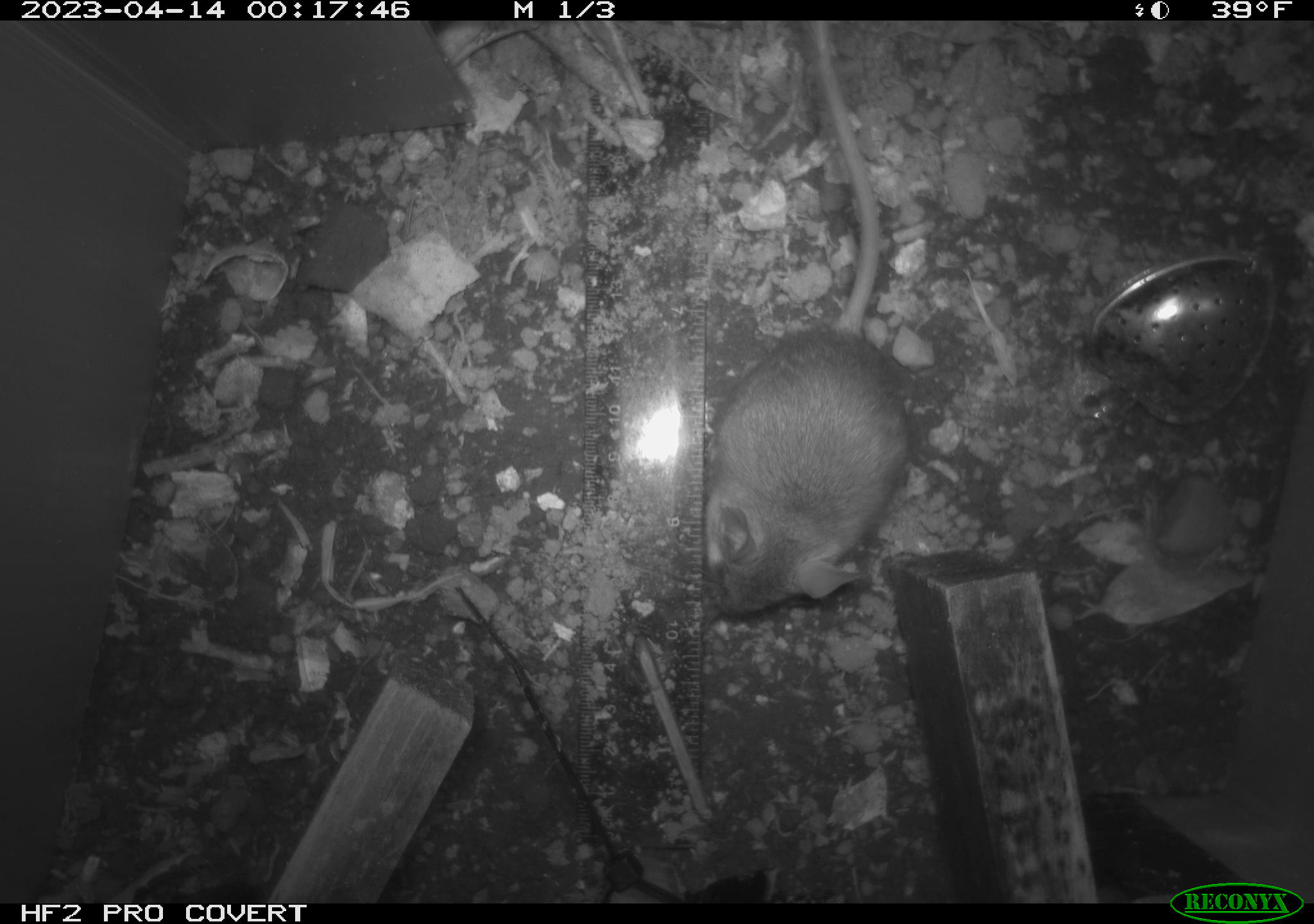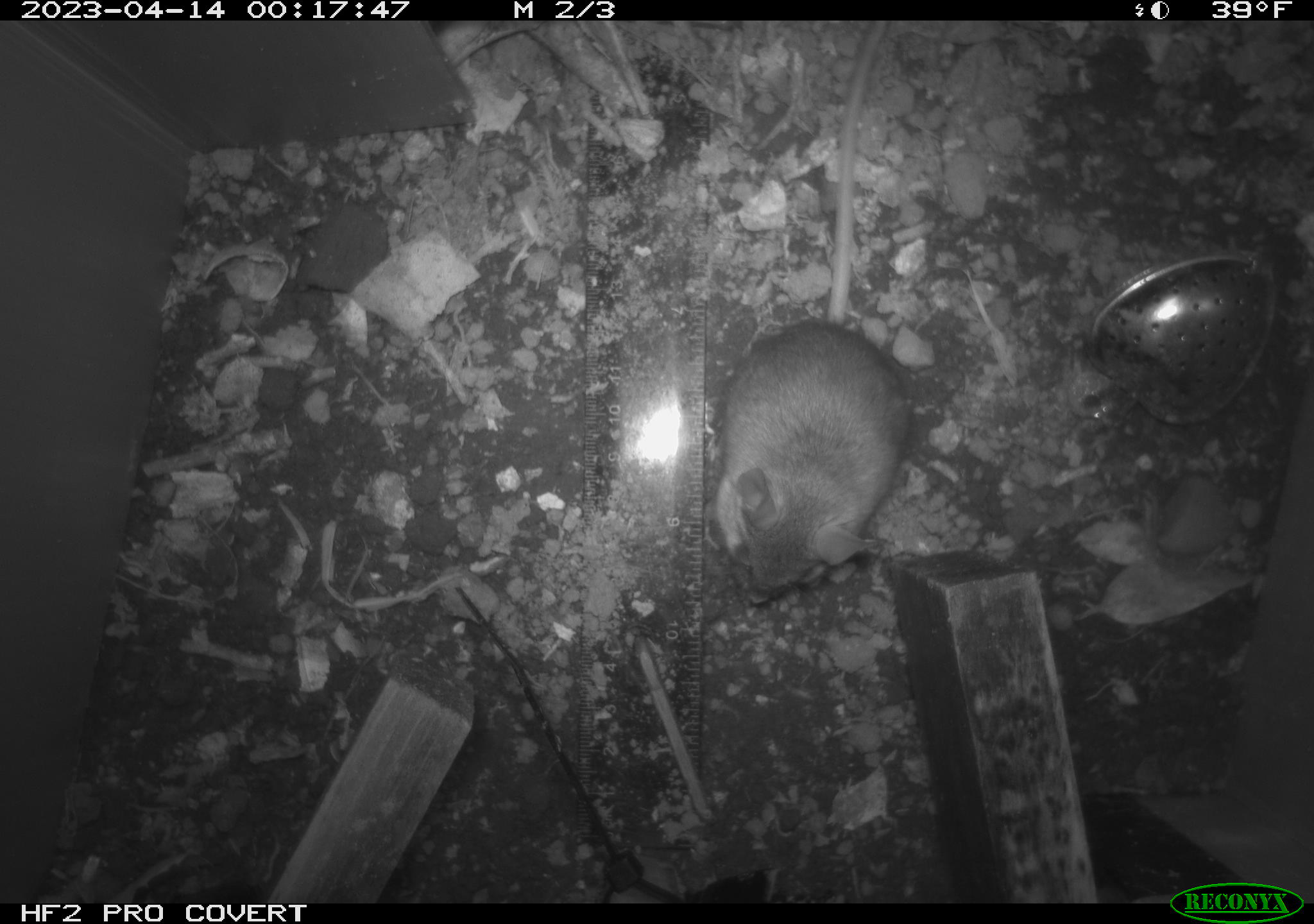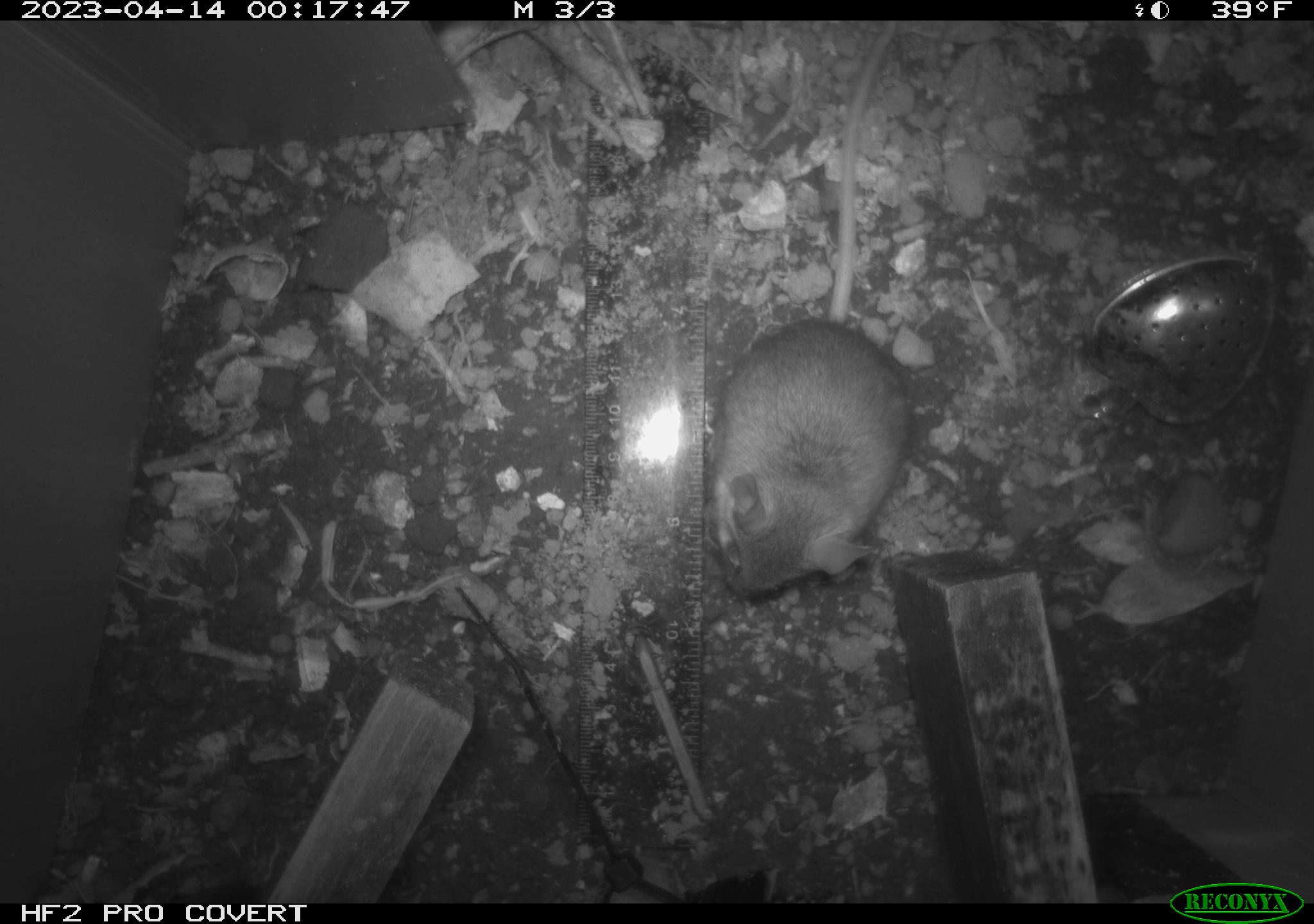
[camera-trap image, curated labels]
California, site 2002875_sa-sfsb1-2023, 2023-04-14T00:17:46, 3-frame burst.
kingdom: Animalia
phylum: Chordata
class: Mammalia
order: Rodentia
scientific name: Rodentia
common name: mouse species